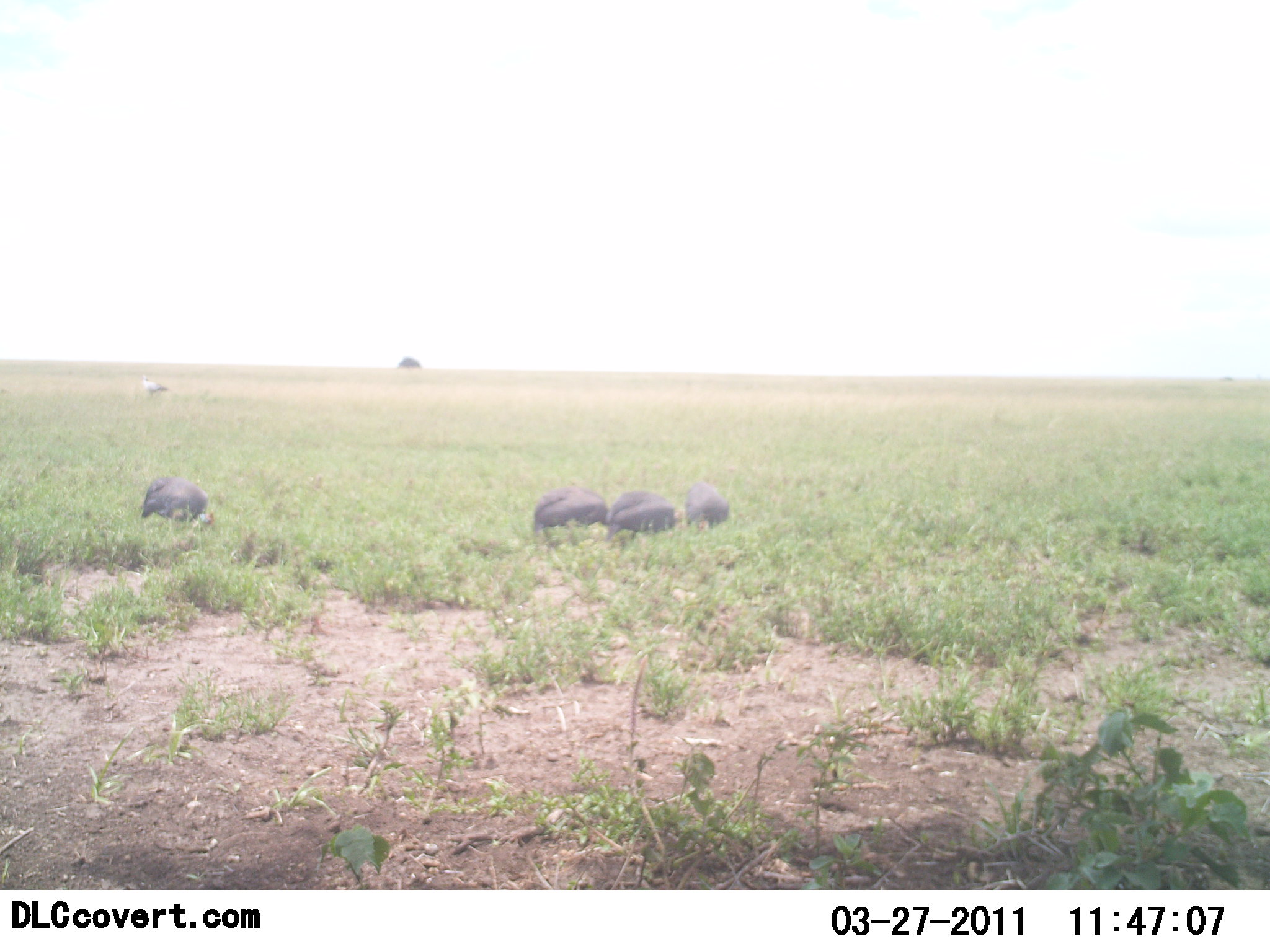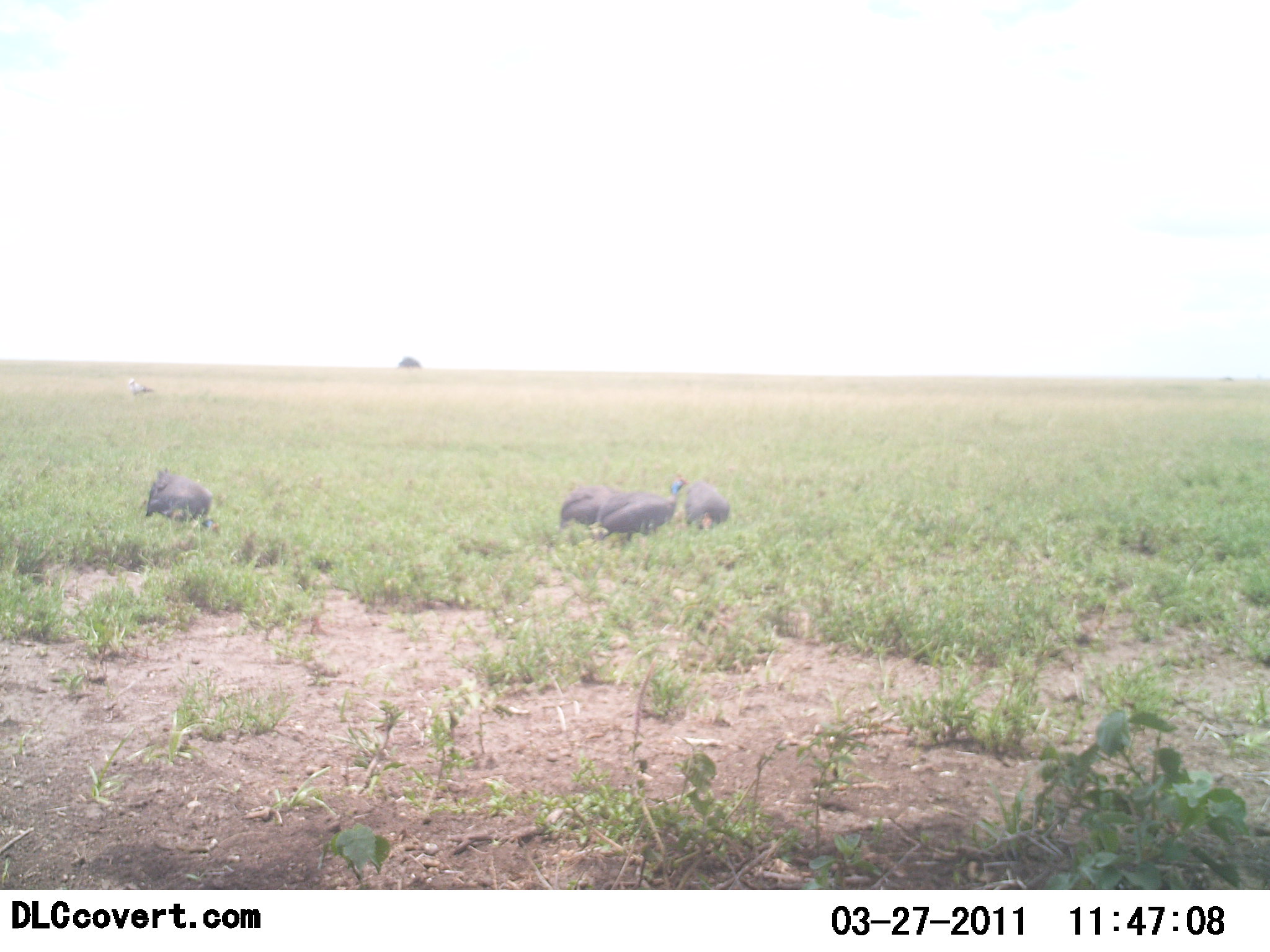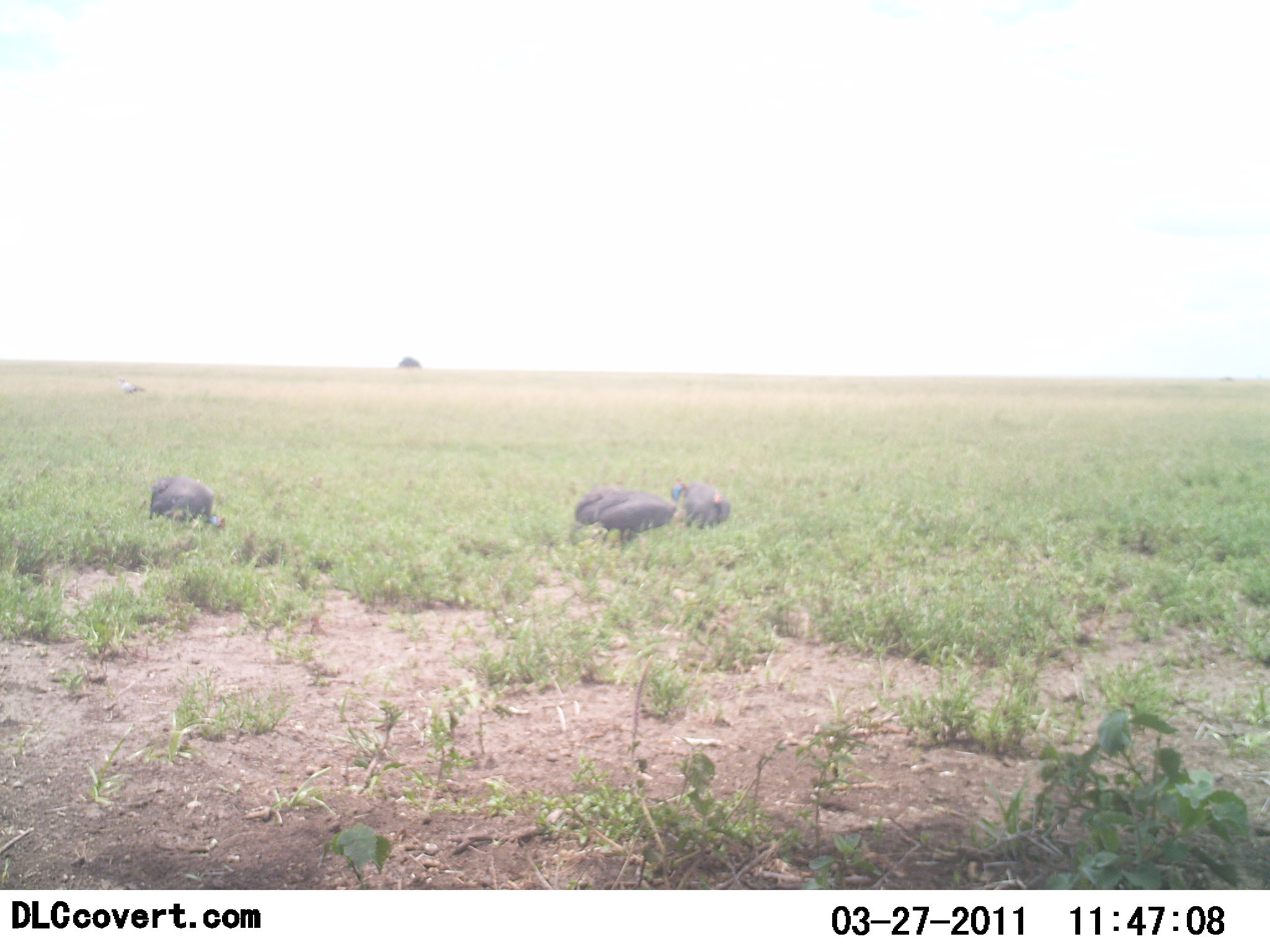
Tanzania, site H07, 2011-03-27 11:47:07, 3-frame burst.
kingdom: Animalia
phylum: Chordata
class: Aves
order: Galliformes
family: Numididae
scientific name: Numididae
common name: guinea fowl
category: guineafowl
Guineafowl (guinea fowl) (Numididae), count 4. Behavior (volunteer vote fractions): standing 40%, resting 0%, moving 0%, interacting 0%. Young present (vote fraction): 0%. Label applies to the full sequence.